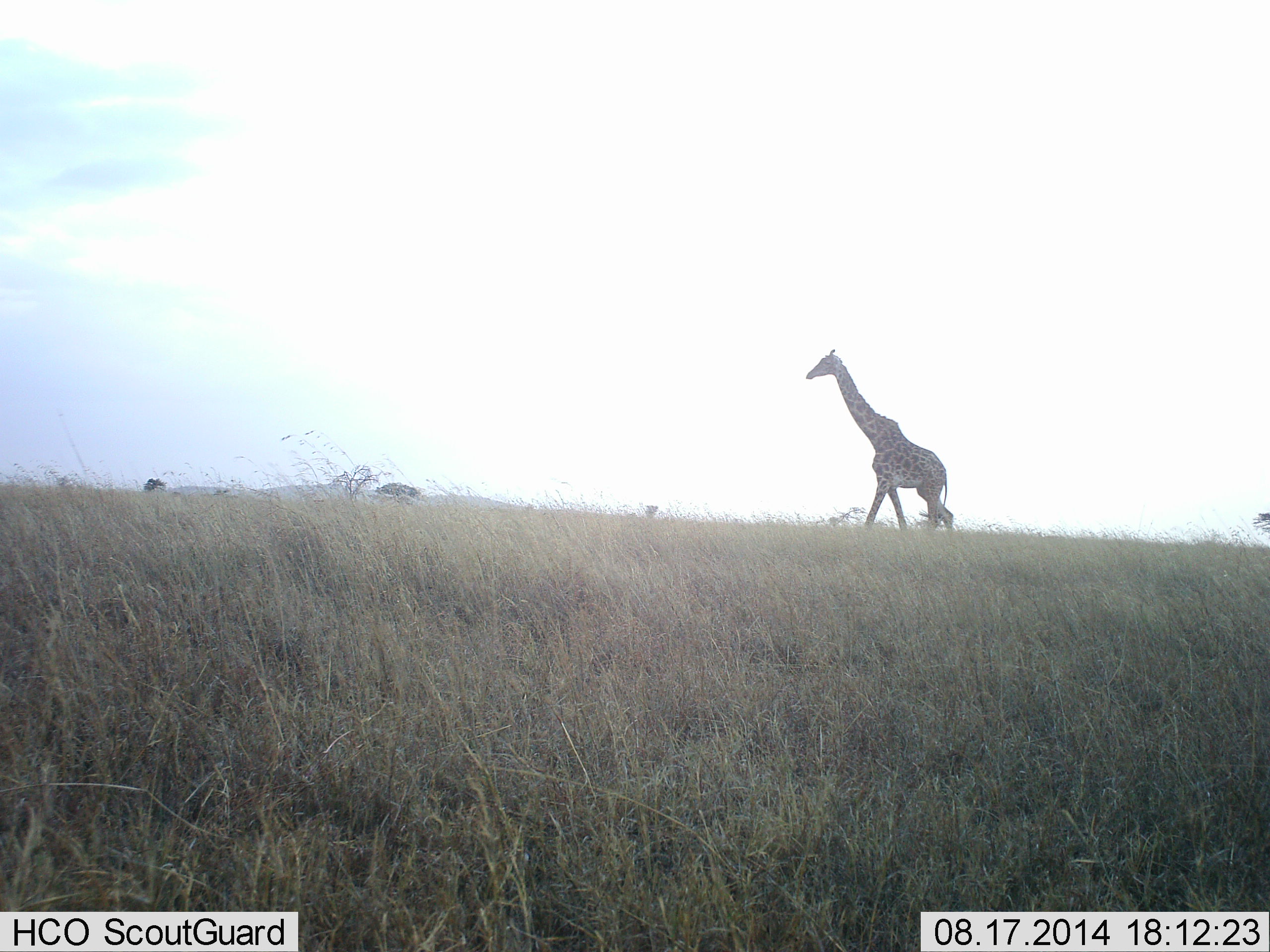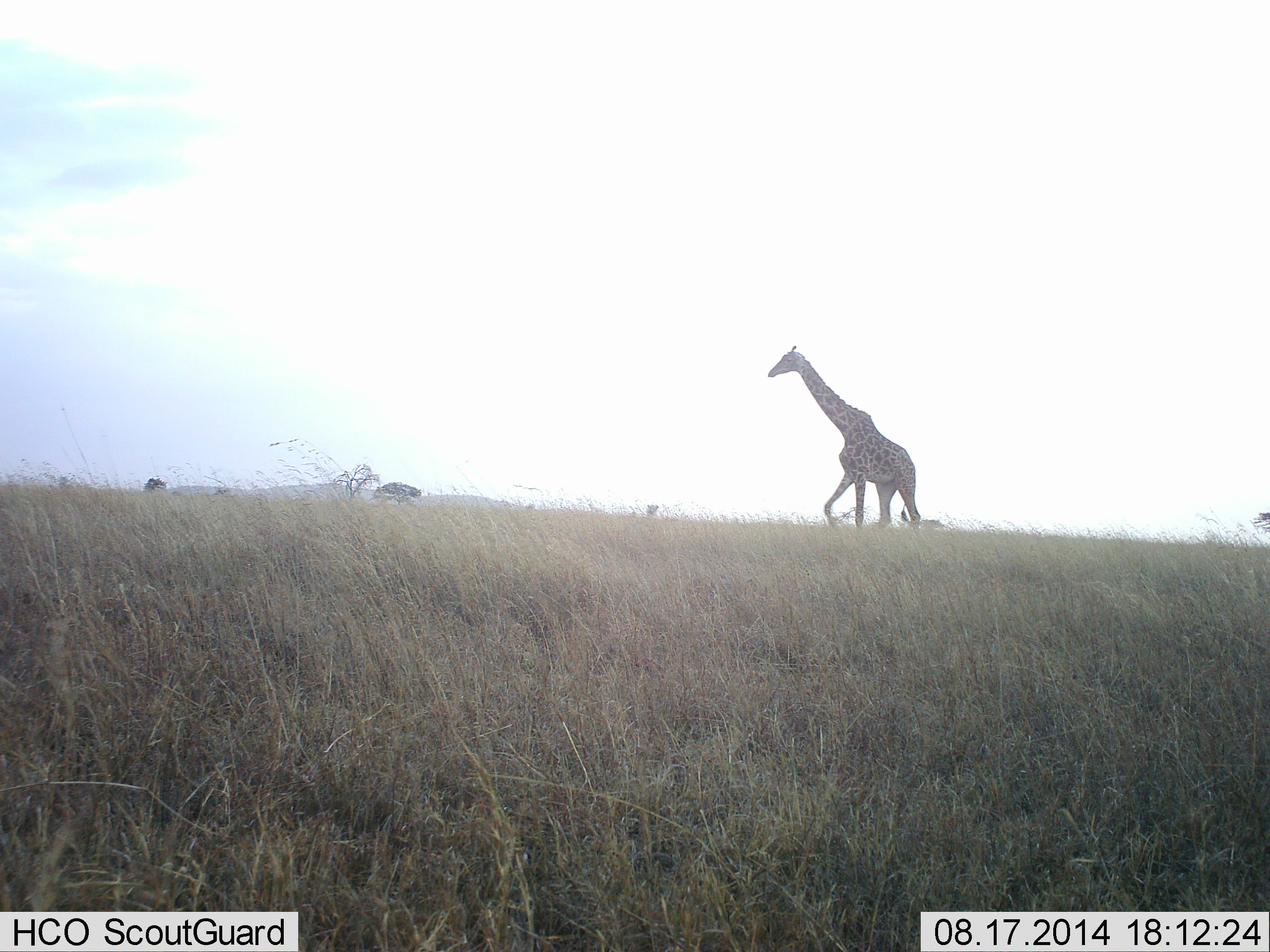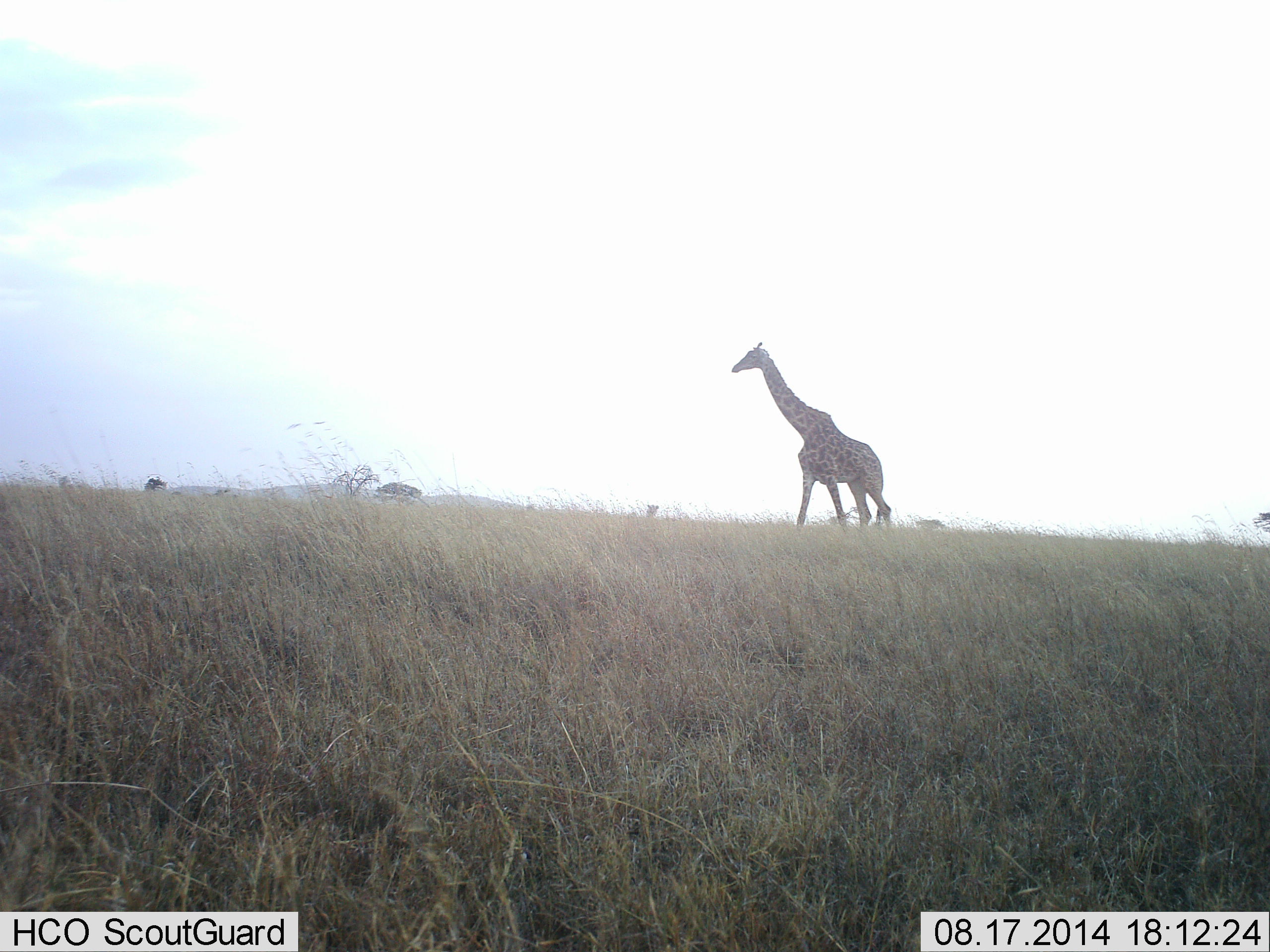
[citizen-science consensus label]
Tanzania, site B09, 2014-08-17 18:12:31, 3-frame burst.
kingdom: Animalia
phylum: Chordata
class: Mammalia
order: Artiodactyla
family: Giraffidae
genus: Giraffa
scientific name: Giraffa camelopardalis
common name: giraffe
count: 1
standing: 20%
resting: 0%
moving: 80%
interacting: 0%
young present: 0%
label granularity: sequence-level